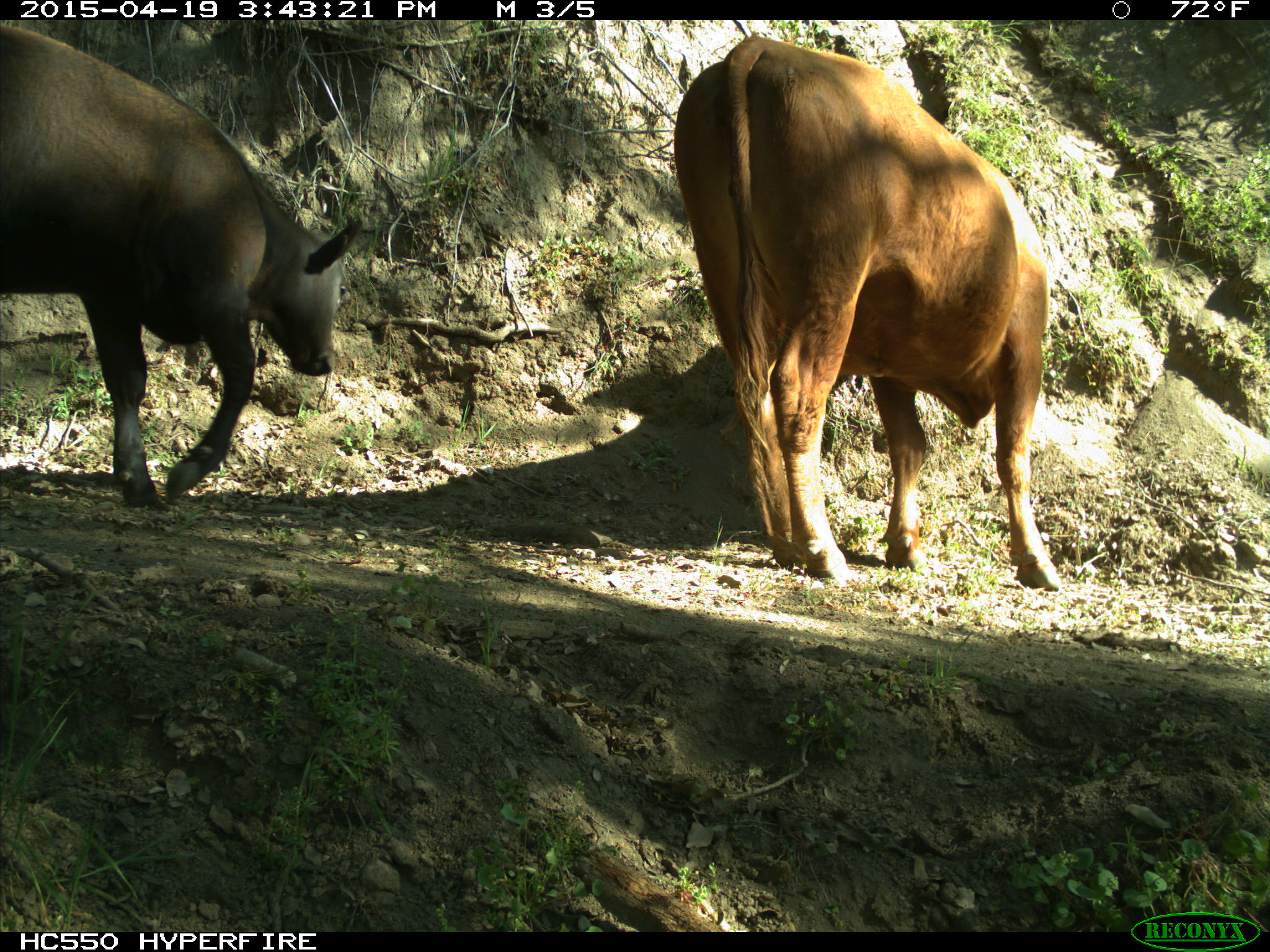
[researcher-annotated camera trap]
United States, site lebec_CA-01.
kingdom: Animalia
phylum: Chordata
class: Mammalia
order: Artiodactyla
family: Bovidae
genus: Bos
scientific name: Bos taurus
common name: domestic cow